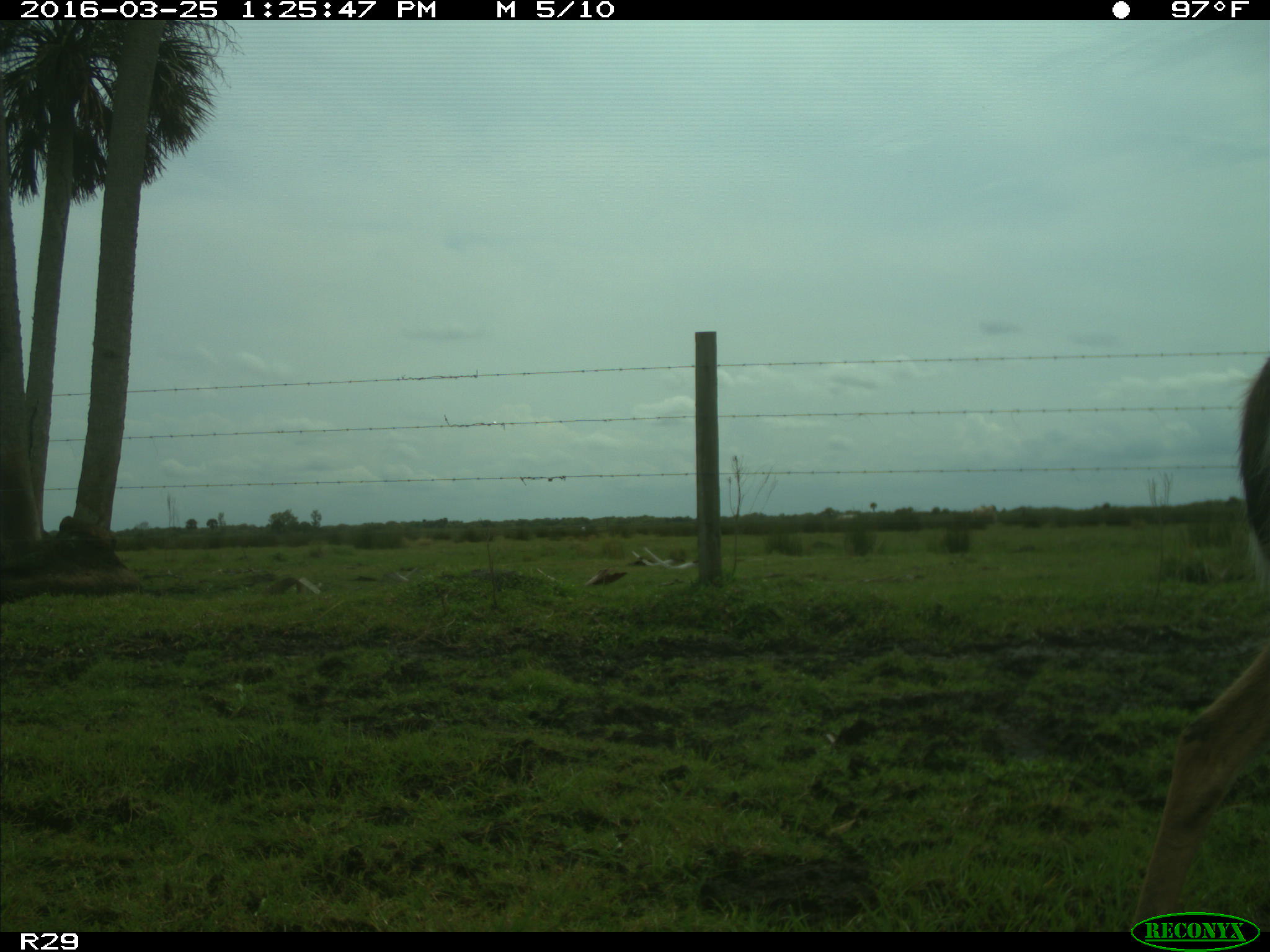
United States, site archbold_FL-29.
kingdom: Animalia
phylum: Chordata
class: Mammalia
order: Artiodactyla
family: Cervidae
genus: Odocoileus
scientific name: Odocoileus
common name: deer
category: unidentified deer